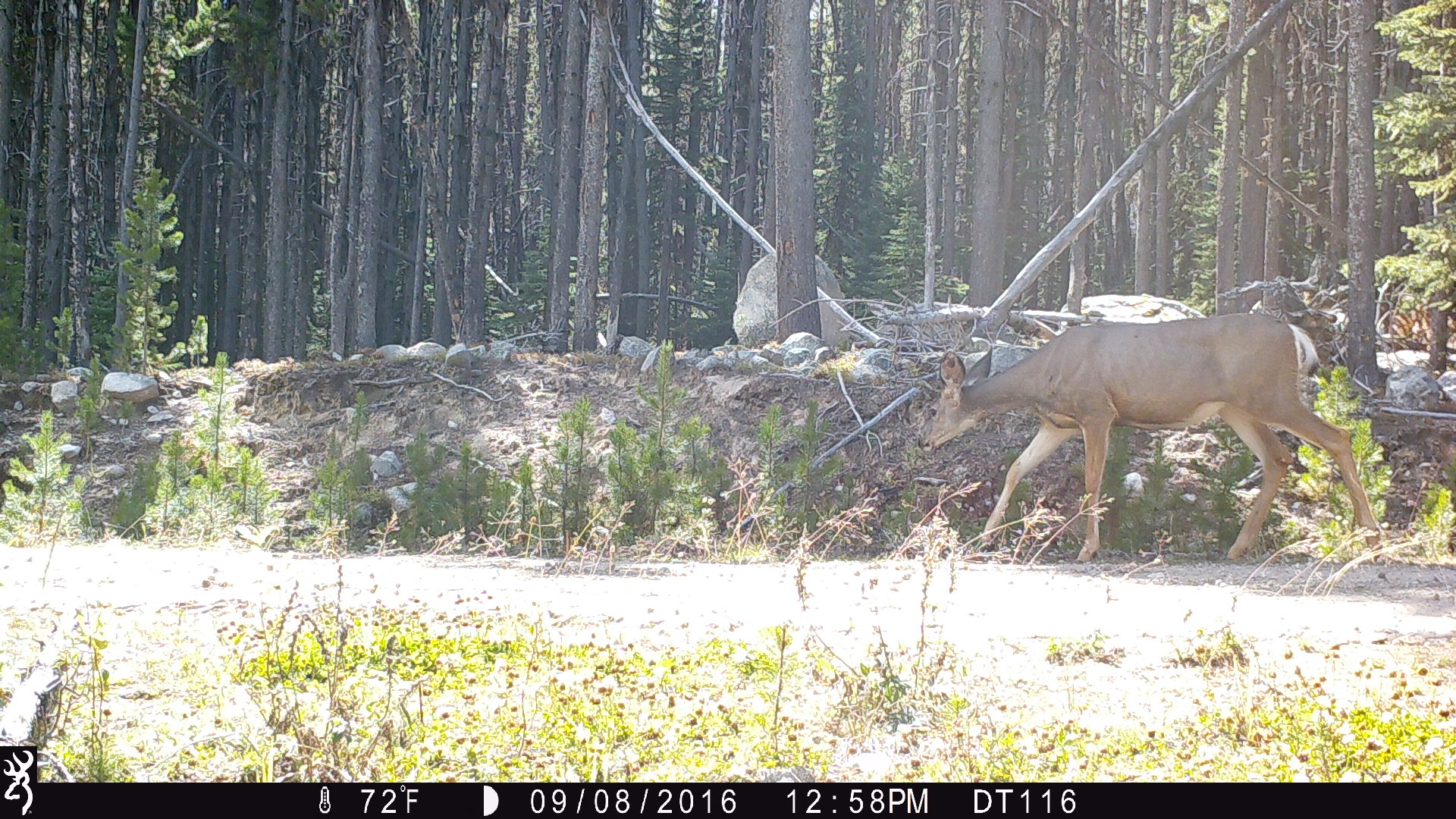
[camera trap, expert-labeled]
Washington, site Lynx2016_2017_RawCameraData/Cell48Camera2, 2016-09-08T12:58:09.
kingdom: Animalia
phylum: Chordata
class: Mammalia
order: Artiodactyla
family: Cervidae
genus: Odocoileus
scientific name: Odocoileus hemionus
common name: mule deer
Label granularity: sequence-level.